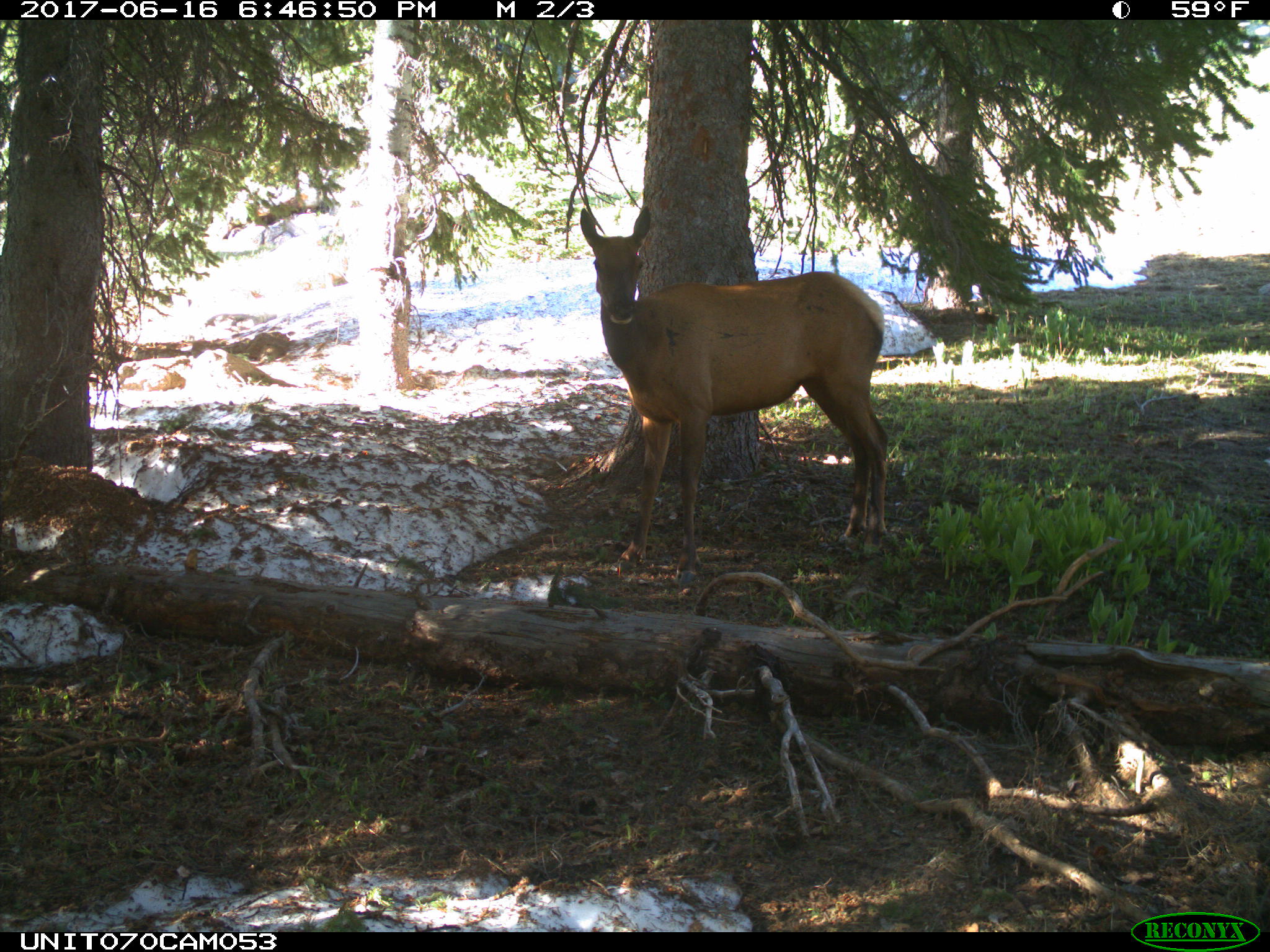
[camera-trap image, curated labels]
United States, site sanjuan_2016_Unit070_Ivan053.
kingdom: Animalia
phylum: Chordata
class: Mammalia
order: Artiodactyla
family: Cervidae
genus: Cervus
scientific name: Cervus elaphus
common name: red deer